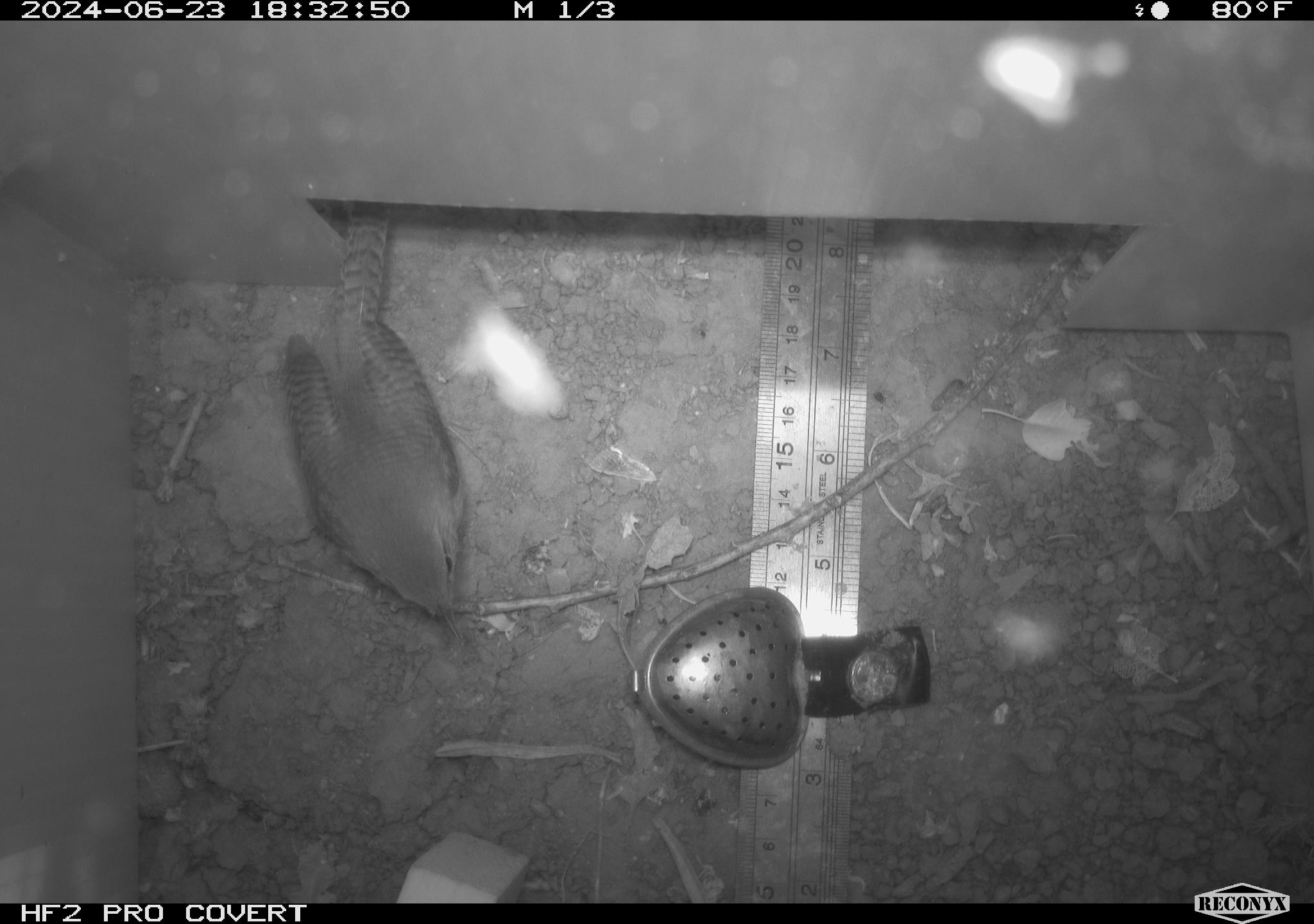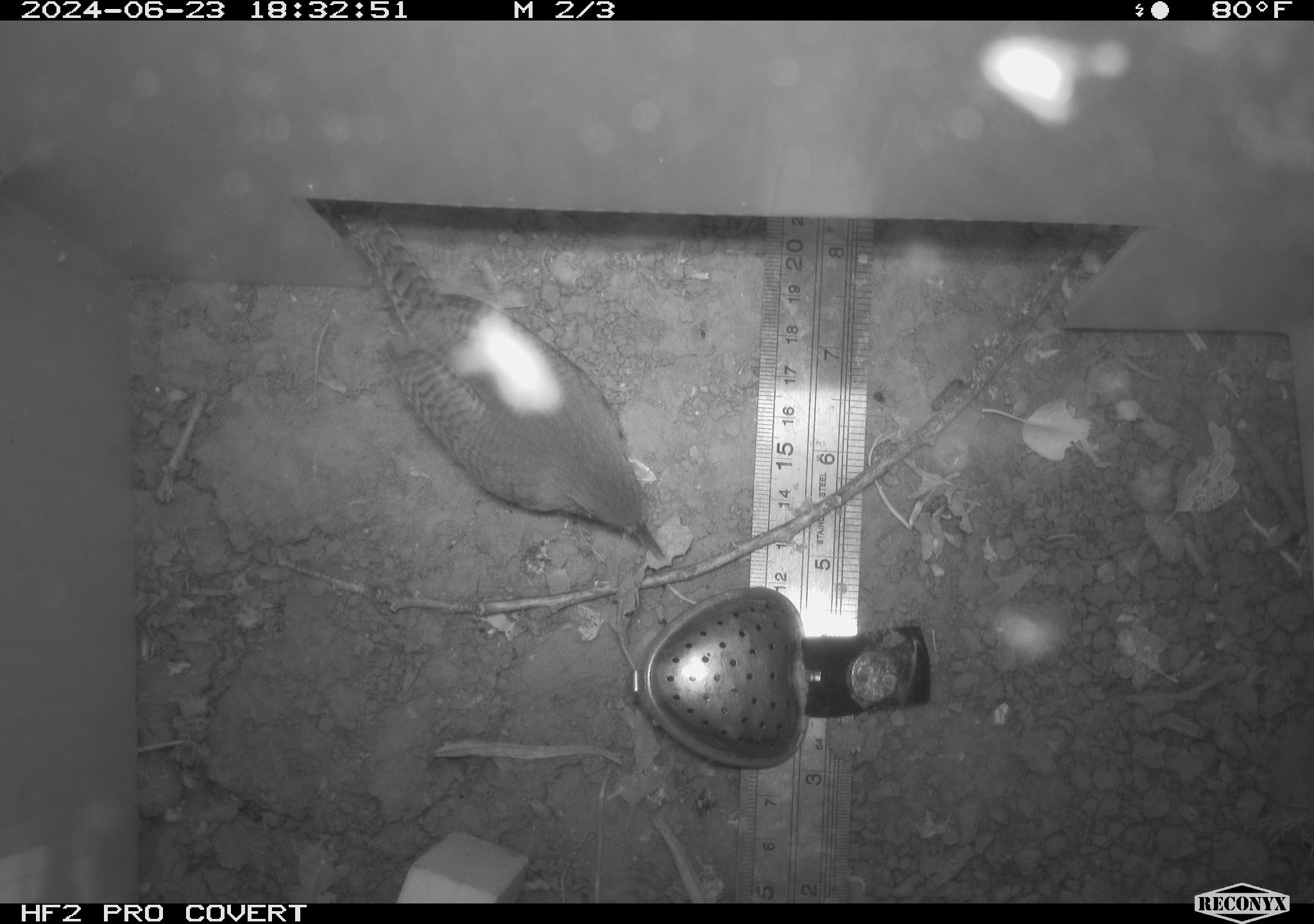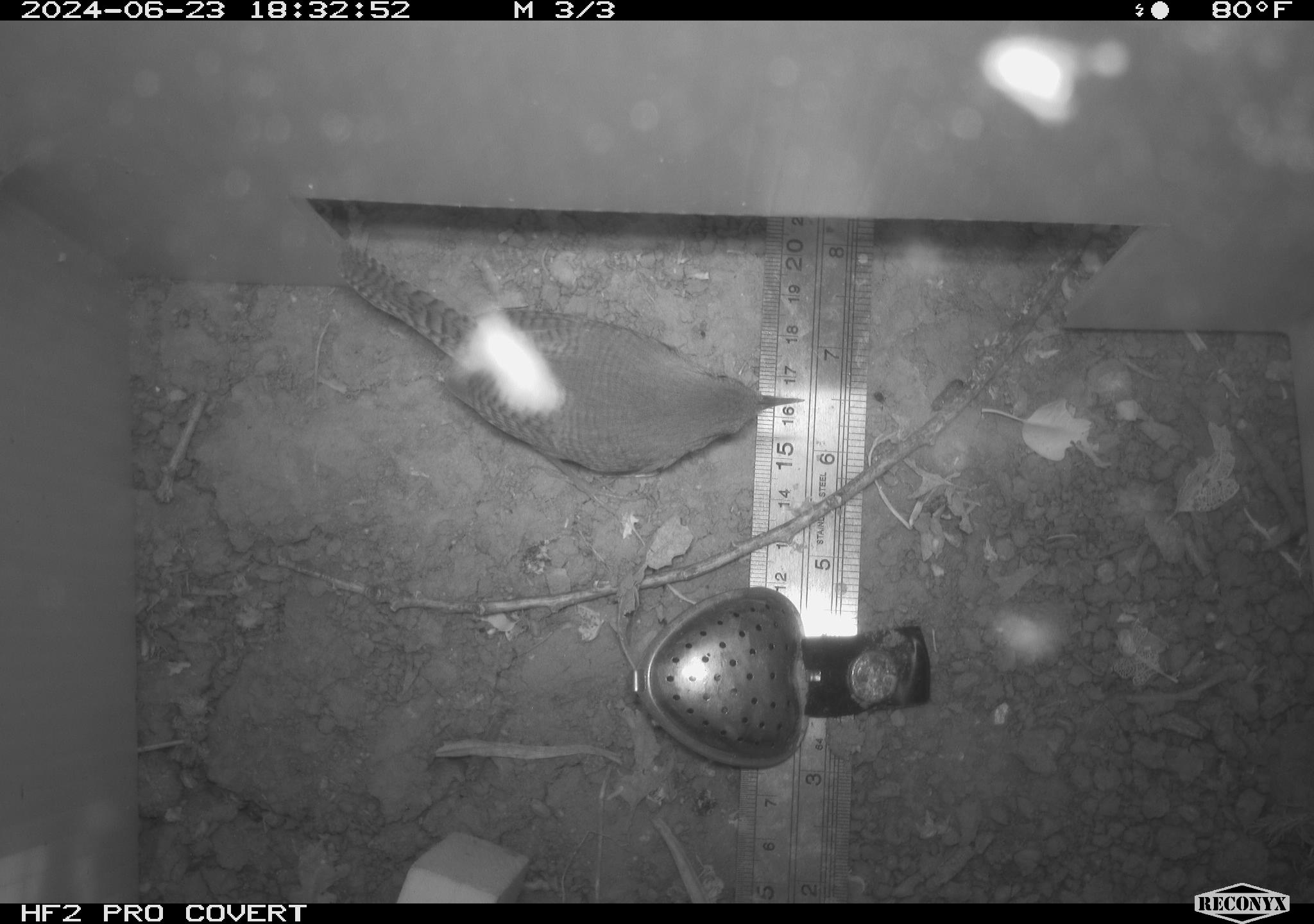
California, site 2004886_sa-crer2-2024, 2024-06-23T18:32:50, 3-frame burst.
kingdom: Animalia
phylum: Chordata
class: Aves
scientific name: Aves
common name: bird